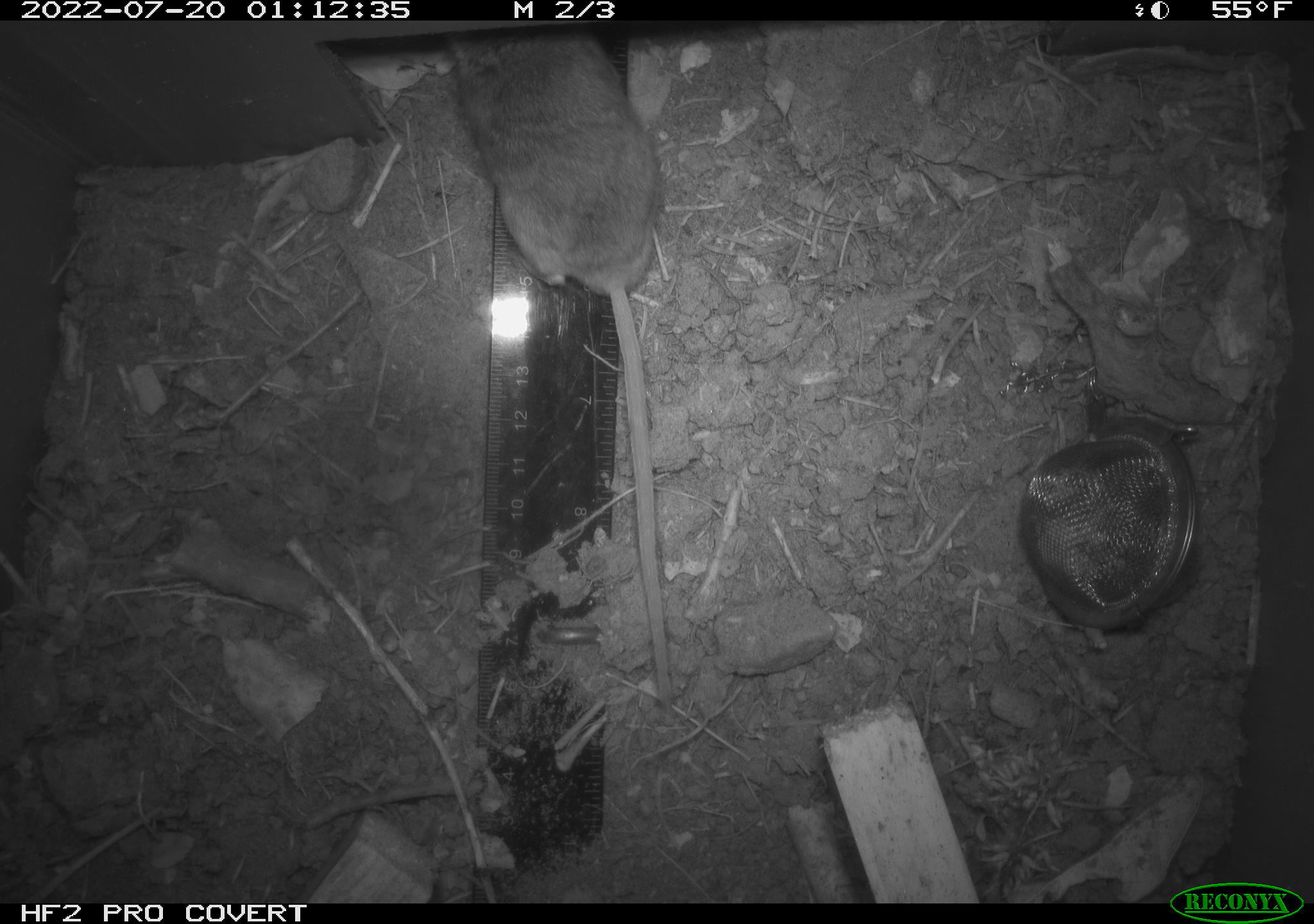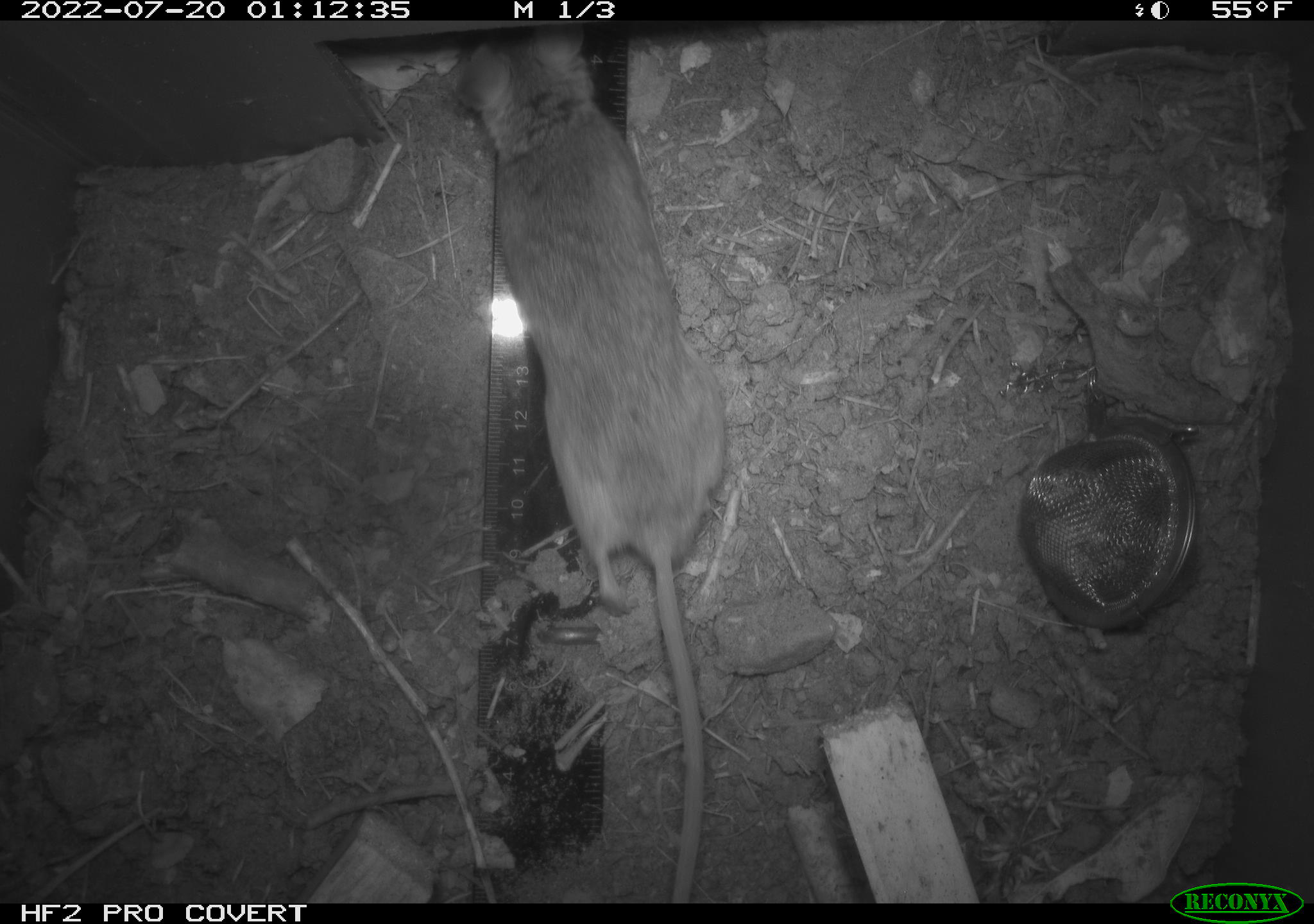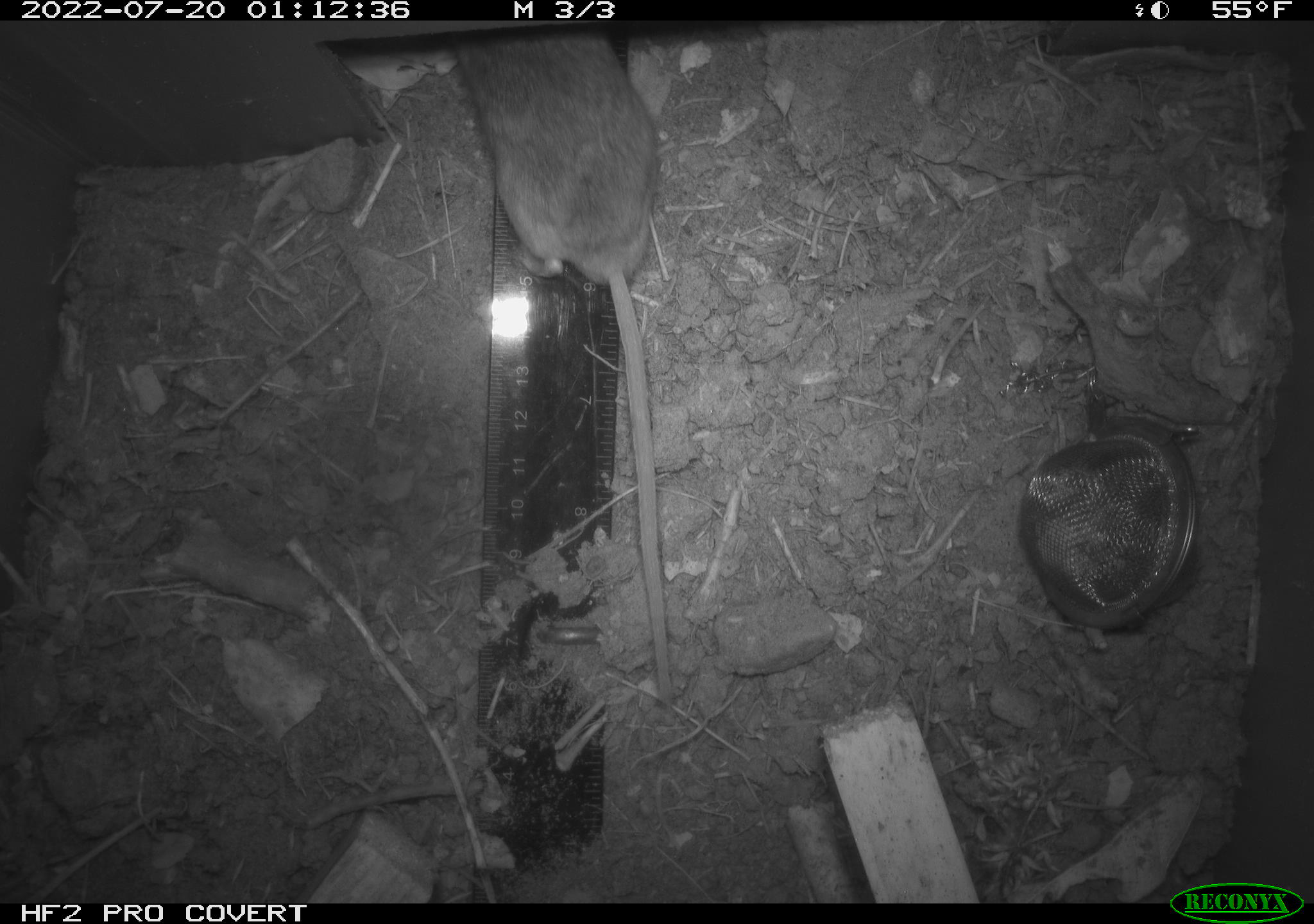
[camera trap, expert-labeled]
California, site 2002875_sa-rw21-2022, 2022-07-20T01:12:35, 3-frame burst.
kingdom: Animalia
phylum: Chordata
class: Mammalia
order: Rodentia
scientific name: Rodentia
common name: mouse species